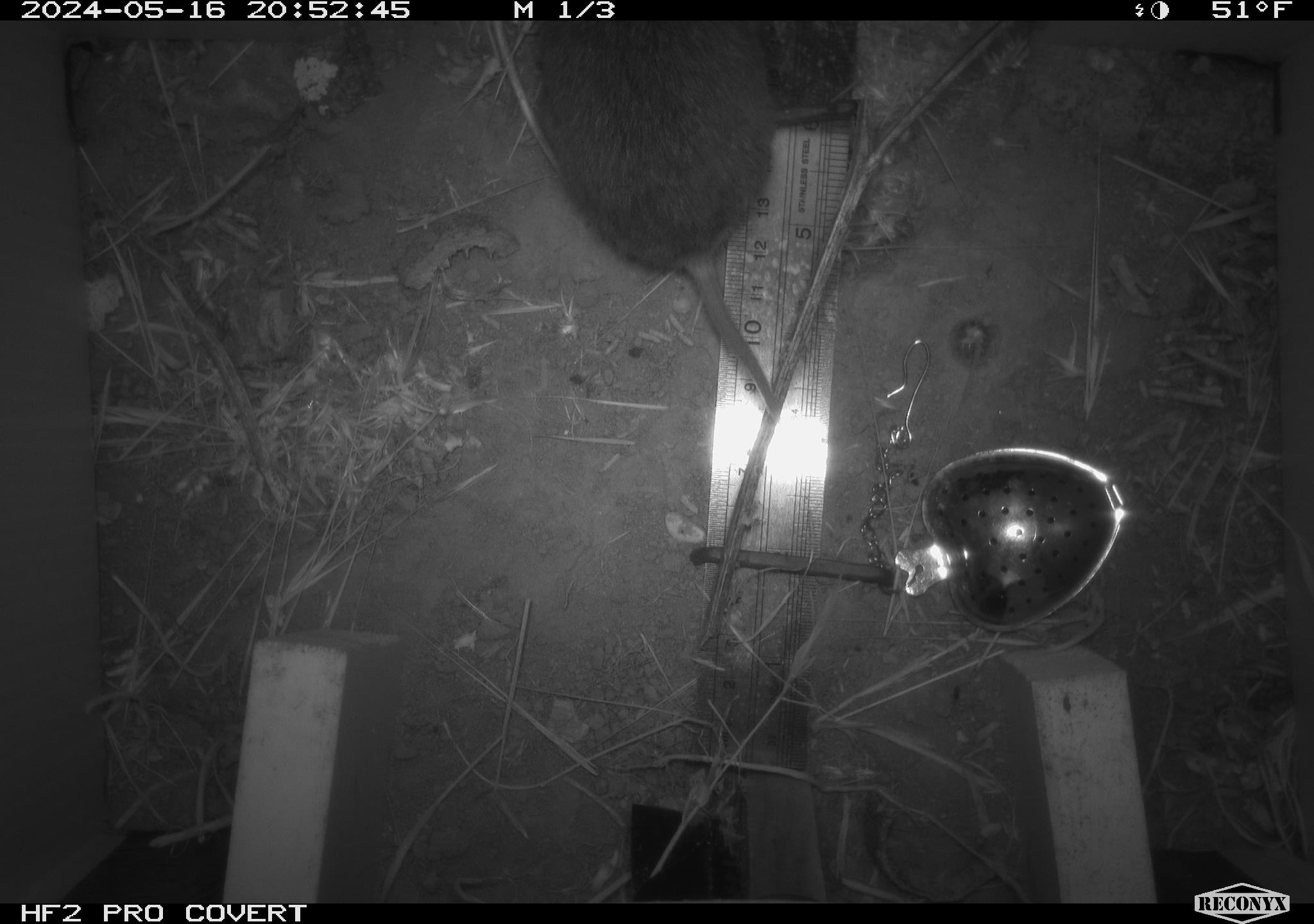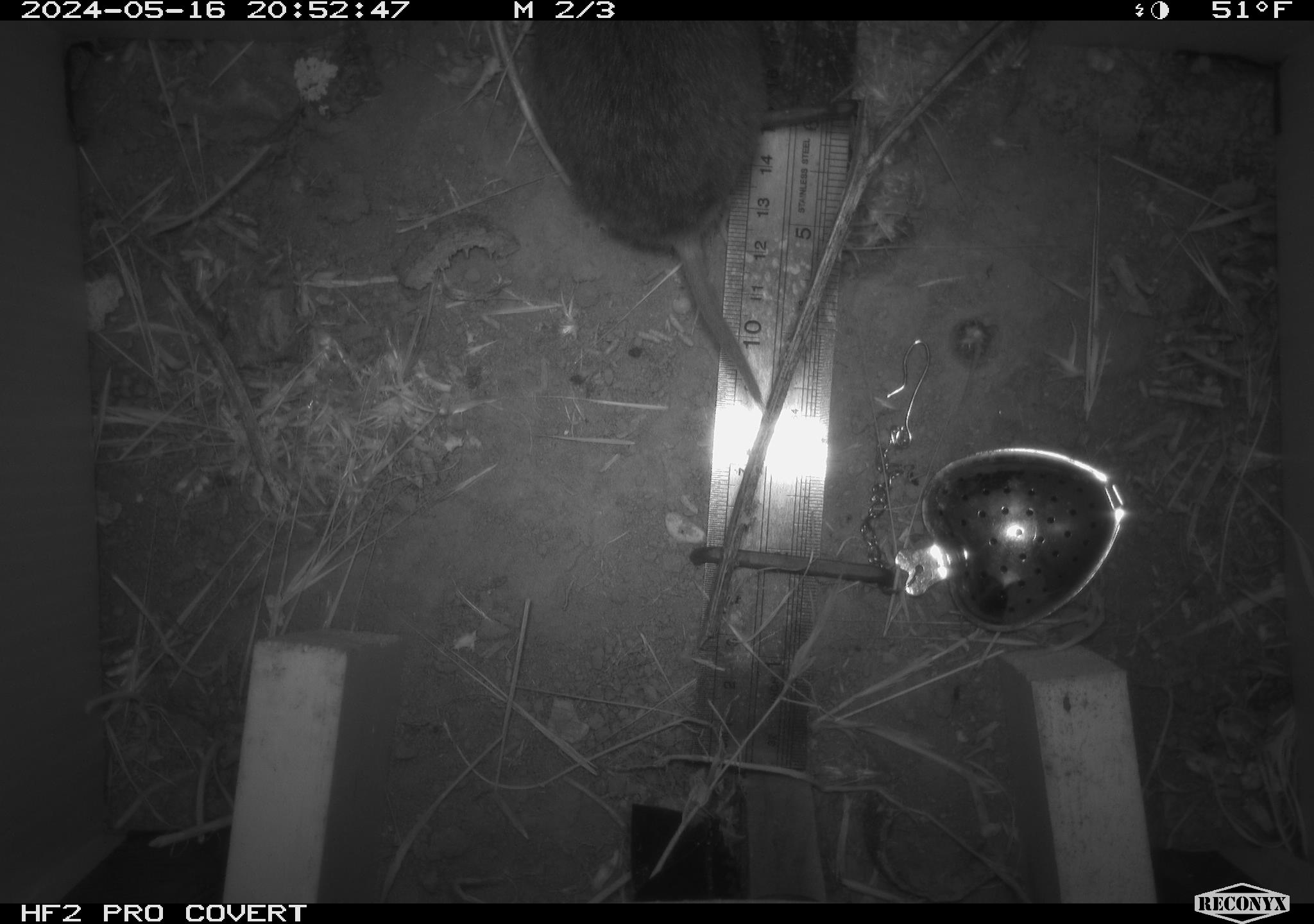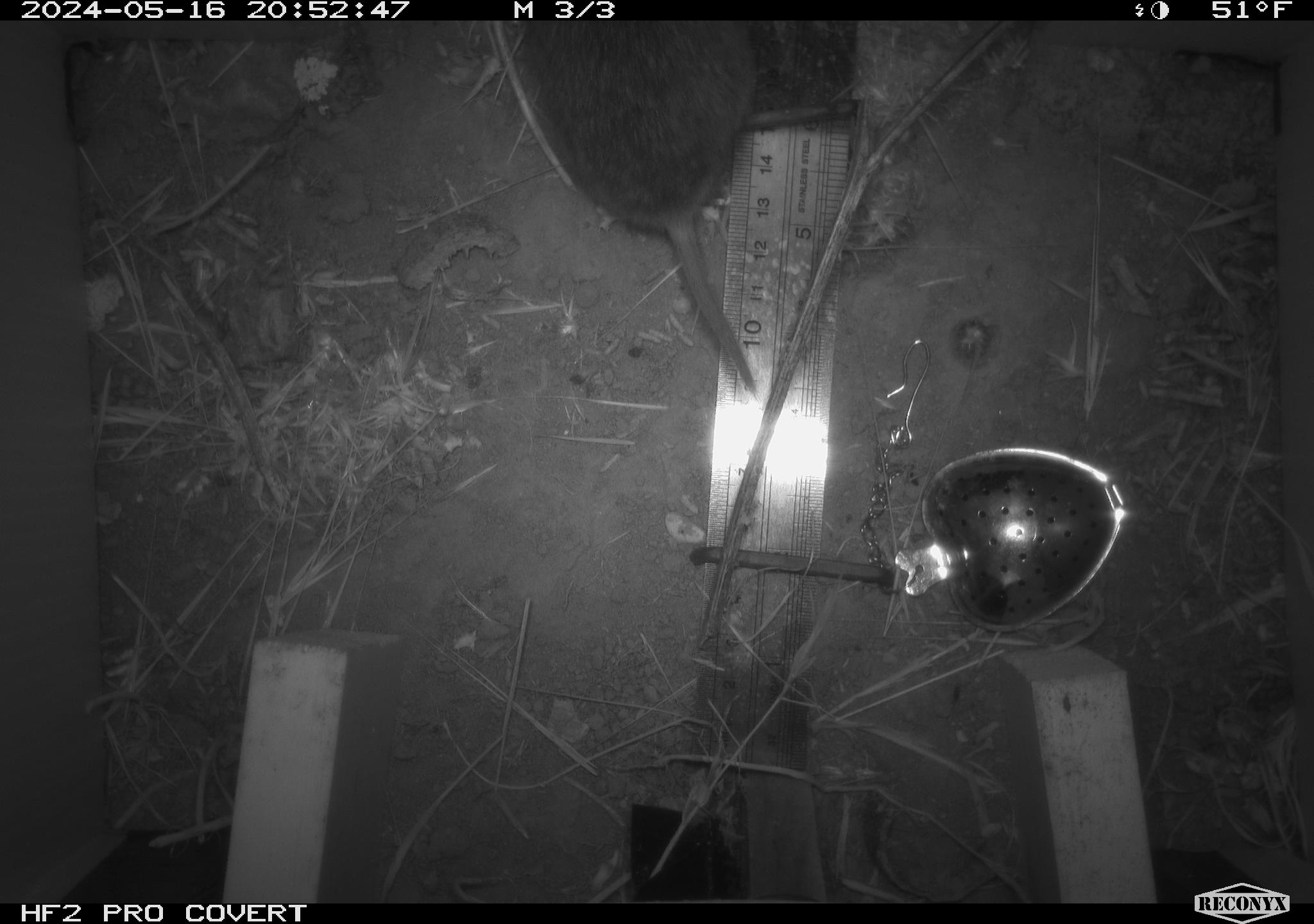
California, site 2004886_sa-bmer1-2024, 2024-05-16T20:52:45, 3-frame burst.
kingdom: Animalia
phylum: Chordata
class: Mammalia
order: Rodentia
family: Cricetidae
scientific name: Arvicolinae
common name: voles, lemmings, and muskrats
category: arvicolinae subfamily